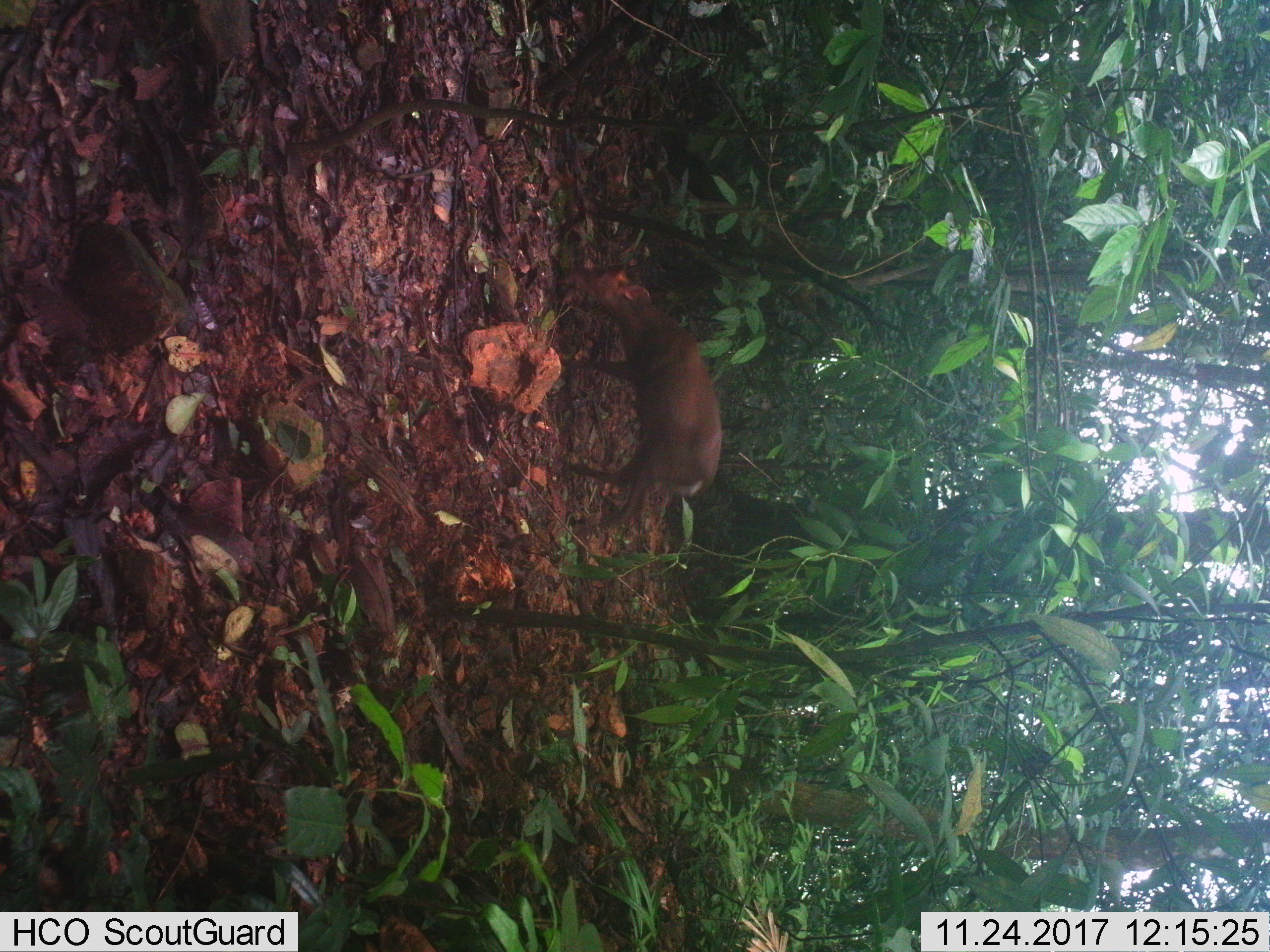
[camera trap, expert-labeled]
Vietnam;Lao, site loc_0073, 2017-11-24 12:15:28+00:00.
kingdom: Animalia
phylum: Chordata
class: Mammalia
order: Artiodactyla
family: Cervidae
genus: Muntiacus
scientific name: Muntiacus rooseveltorum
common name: roosevelt's muntjac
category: roosevelts muntjac group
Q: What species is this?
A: Roosevelts muntjac group (roosevelt's muntjac) (Muntiacus rooseveltorum).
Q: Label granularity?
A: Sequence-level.